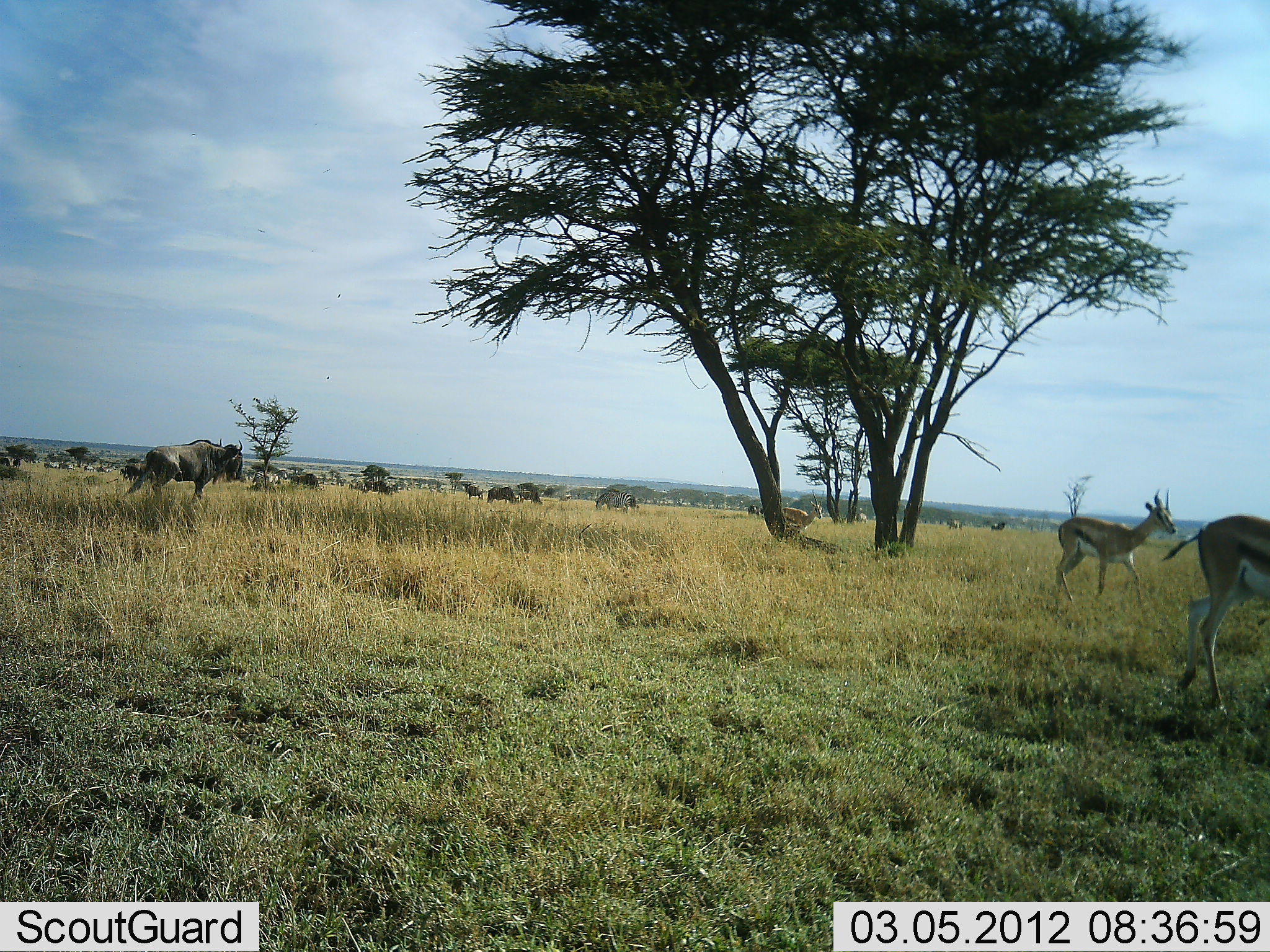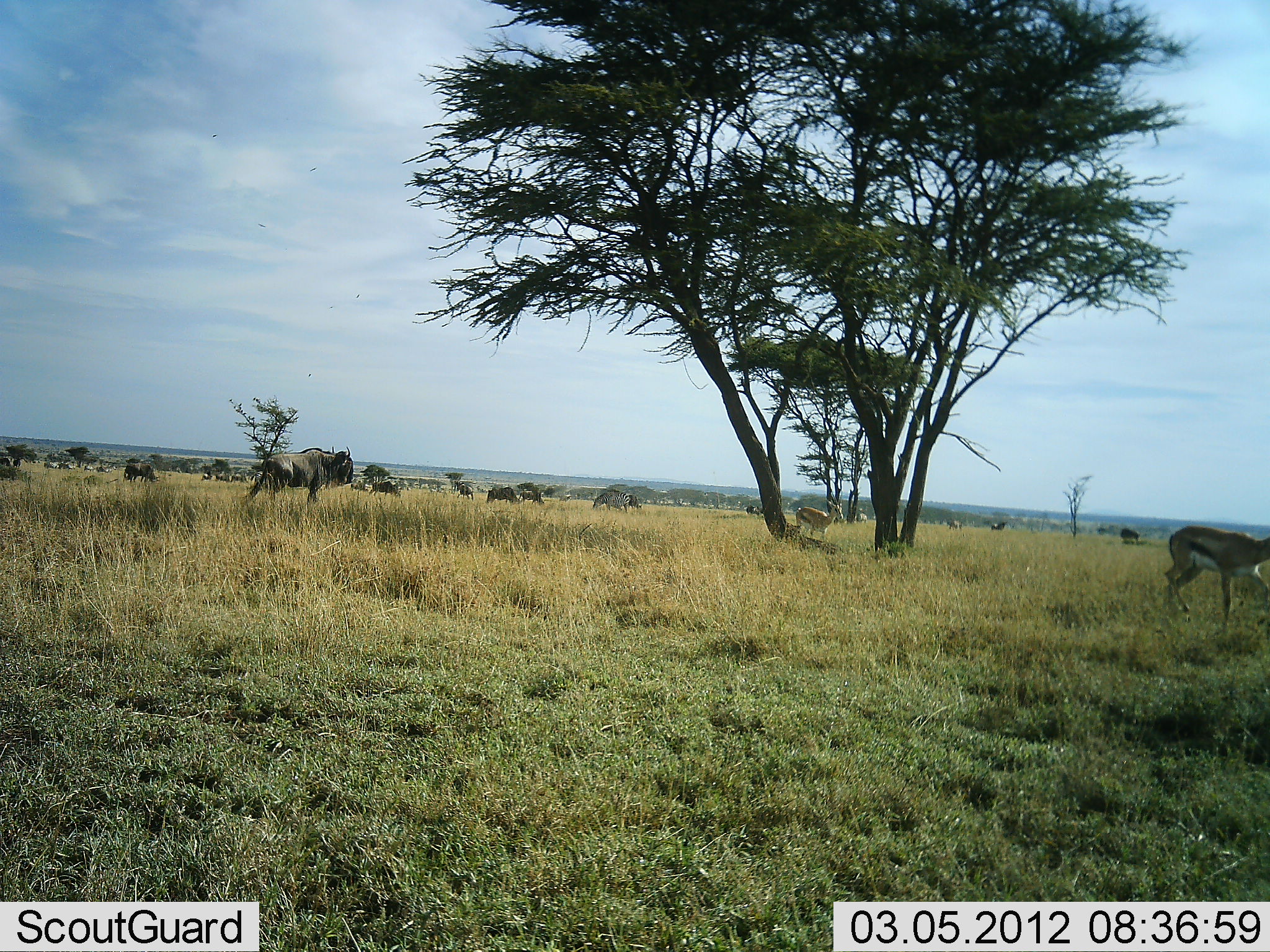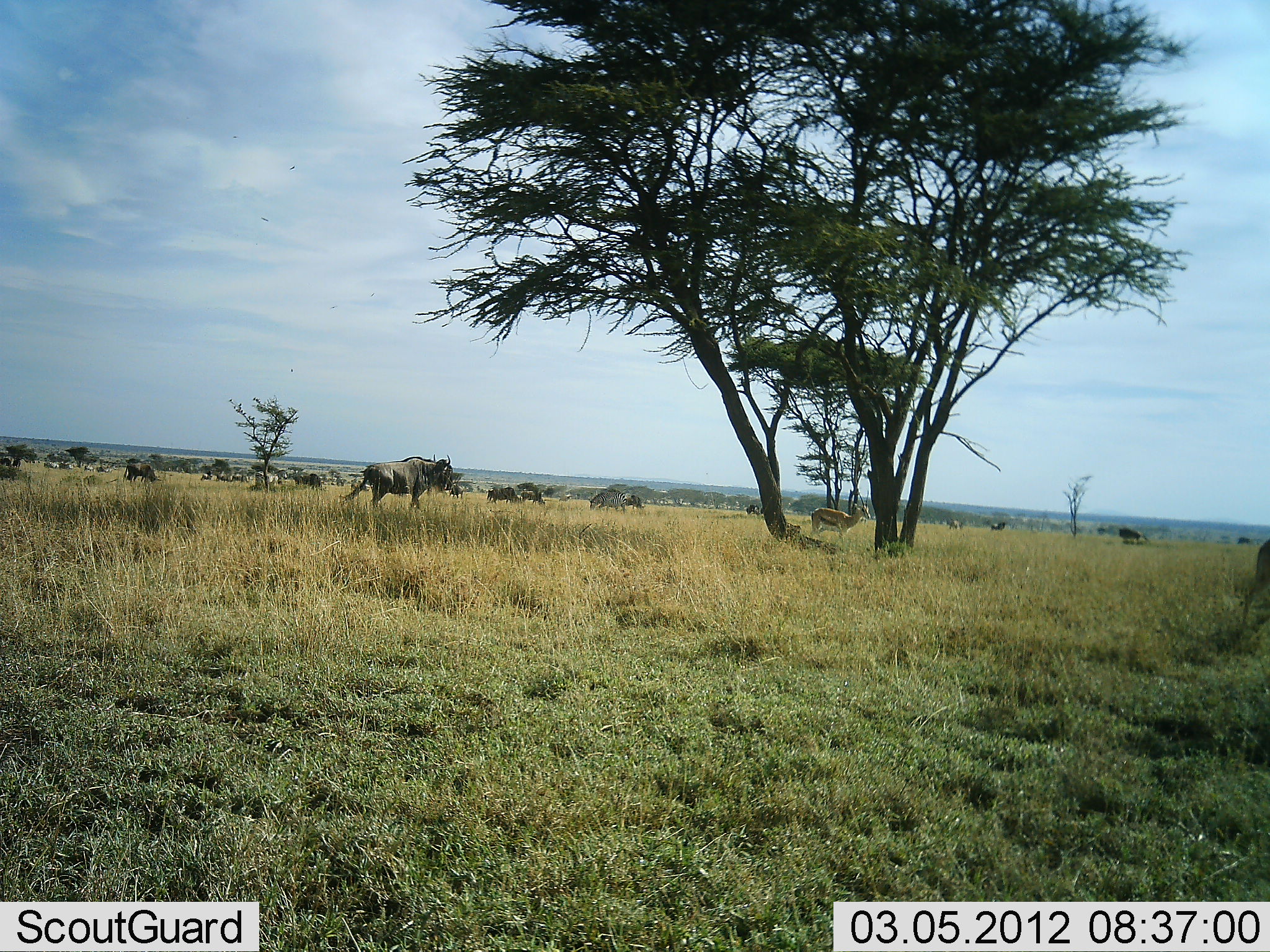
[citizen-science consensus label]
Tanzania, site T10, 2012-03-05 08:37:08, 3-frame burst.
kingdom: Animalia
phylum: Chordata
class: Mammalia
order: Artiodactyla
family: Bovidae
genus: Eudorcas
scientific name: Eudorcas thomsonii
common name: thomson's gazelle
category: gazellethomsons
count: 3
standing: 5%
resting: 0%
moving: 100%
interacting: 0%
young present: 0%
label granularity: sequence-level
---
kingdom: Animalia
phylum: Chordata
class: Mammalia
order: Artiodactyla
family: Bovidae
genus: Connochaetes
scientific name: Connochaetes taurinus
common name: blue wildebeest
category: wildebeest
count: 11-50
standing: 53%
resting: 0%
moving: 79%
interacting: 0%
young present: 0%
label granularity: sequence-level